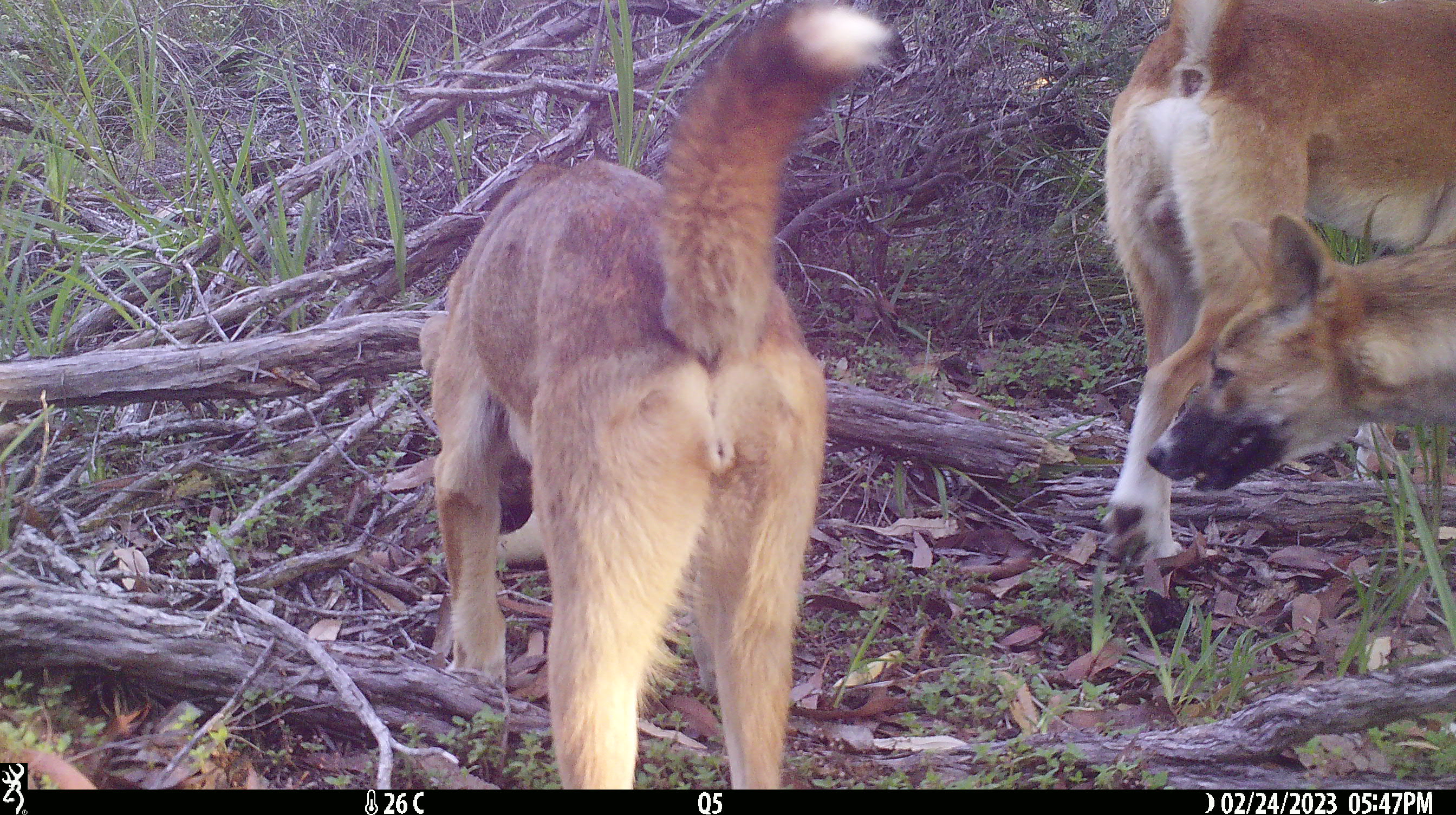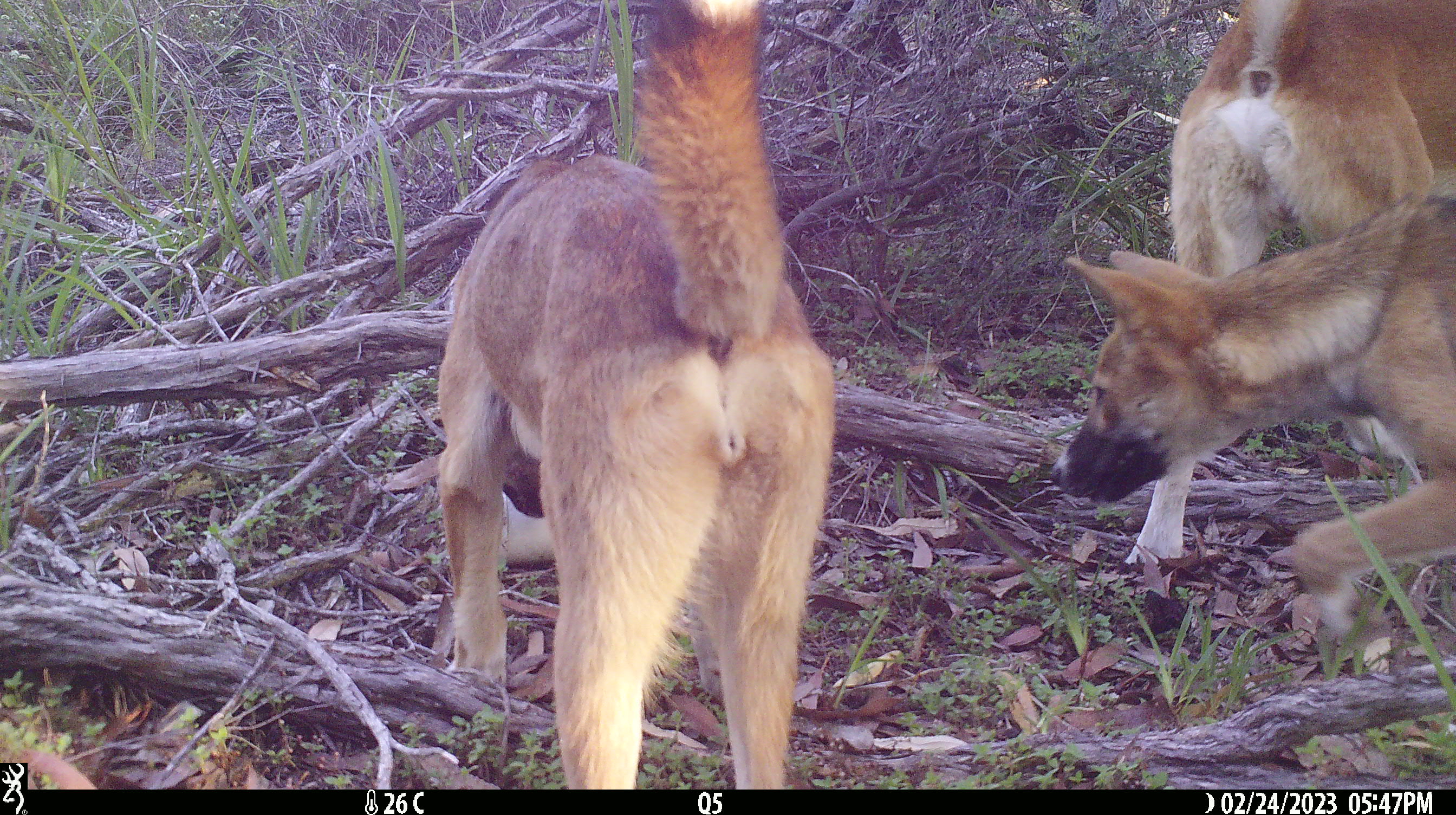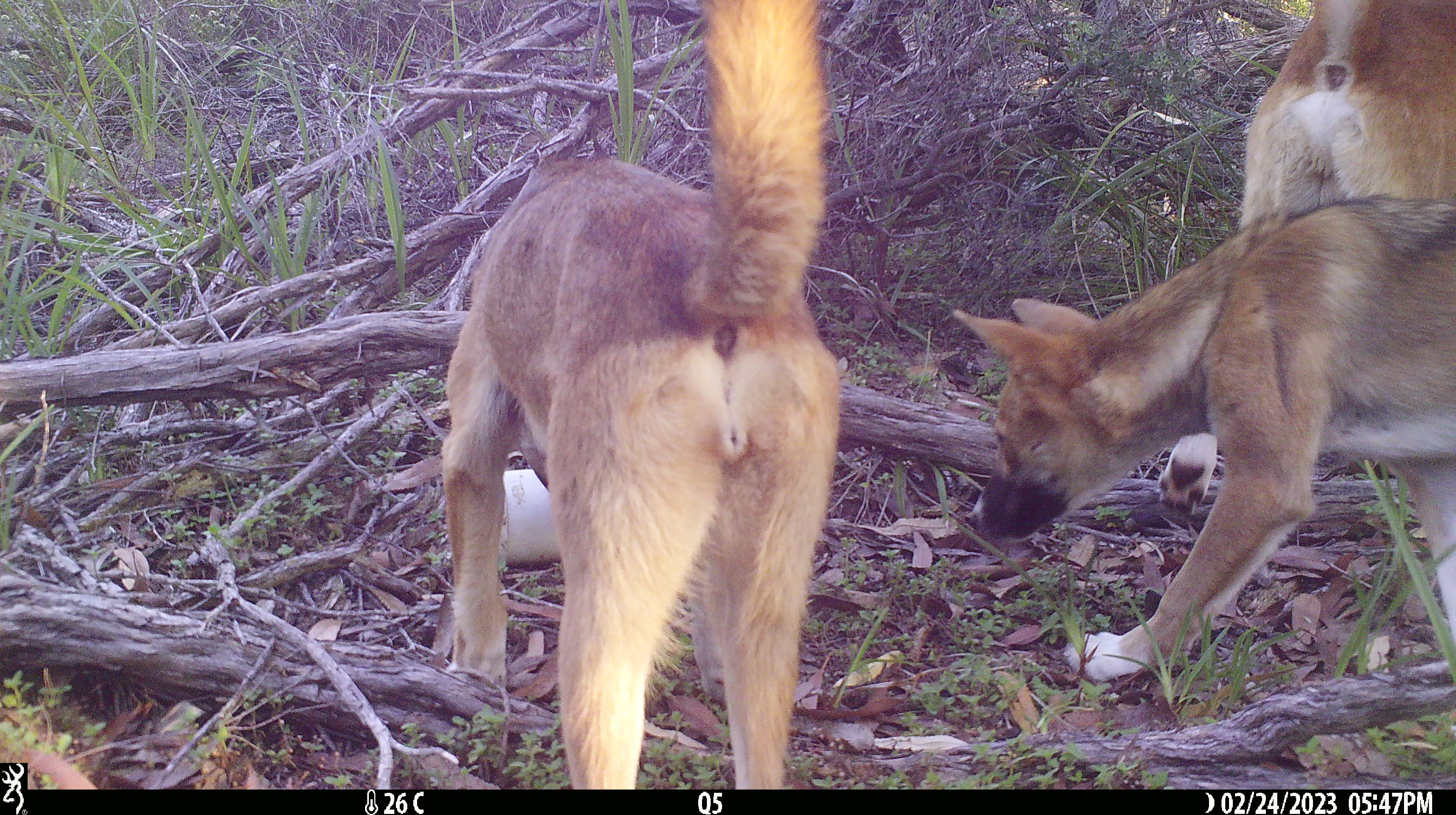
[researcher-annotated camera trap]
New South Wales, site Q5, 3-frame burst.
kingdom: Animalia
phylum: Chordata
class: Mammalia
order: Carnivora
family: Canidae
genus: Canis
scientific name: Canis familiaris dingo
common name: dingo